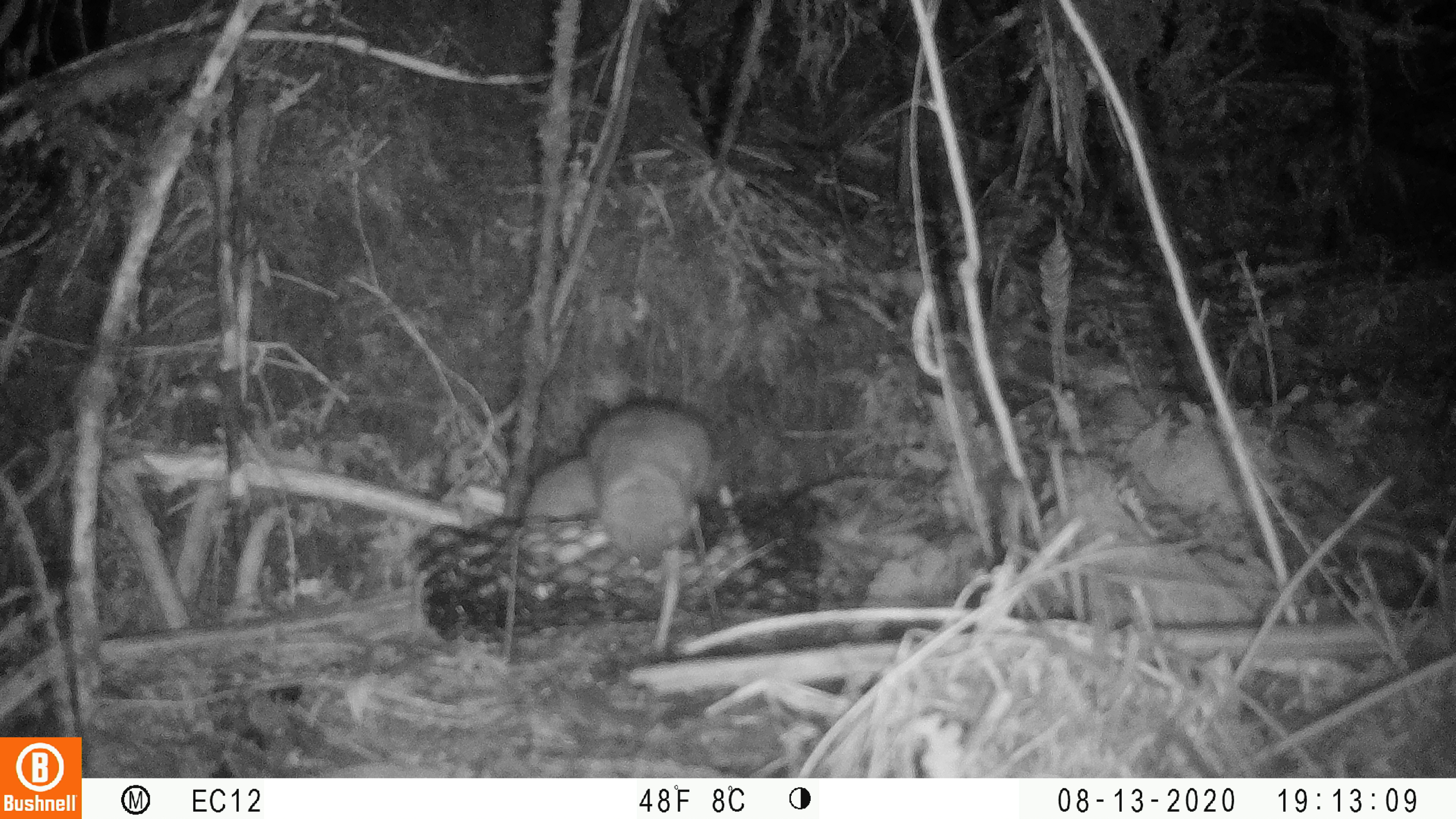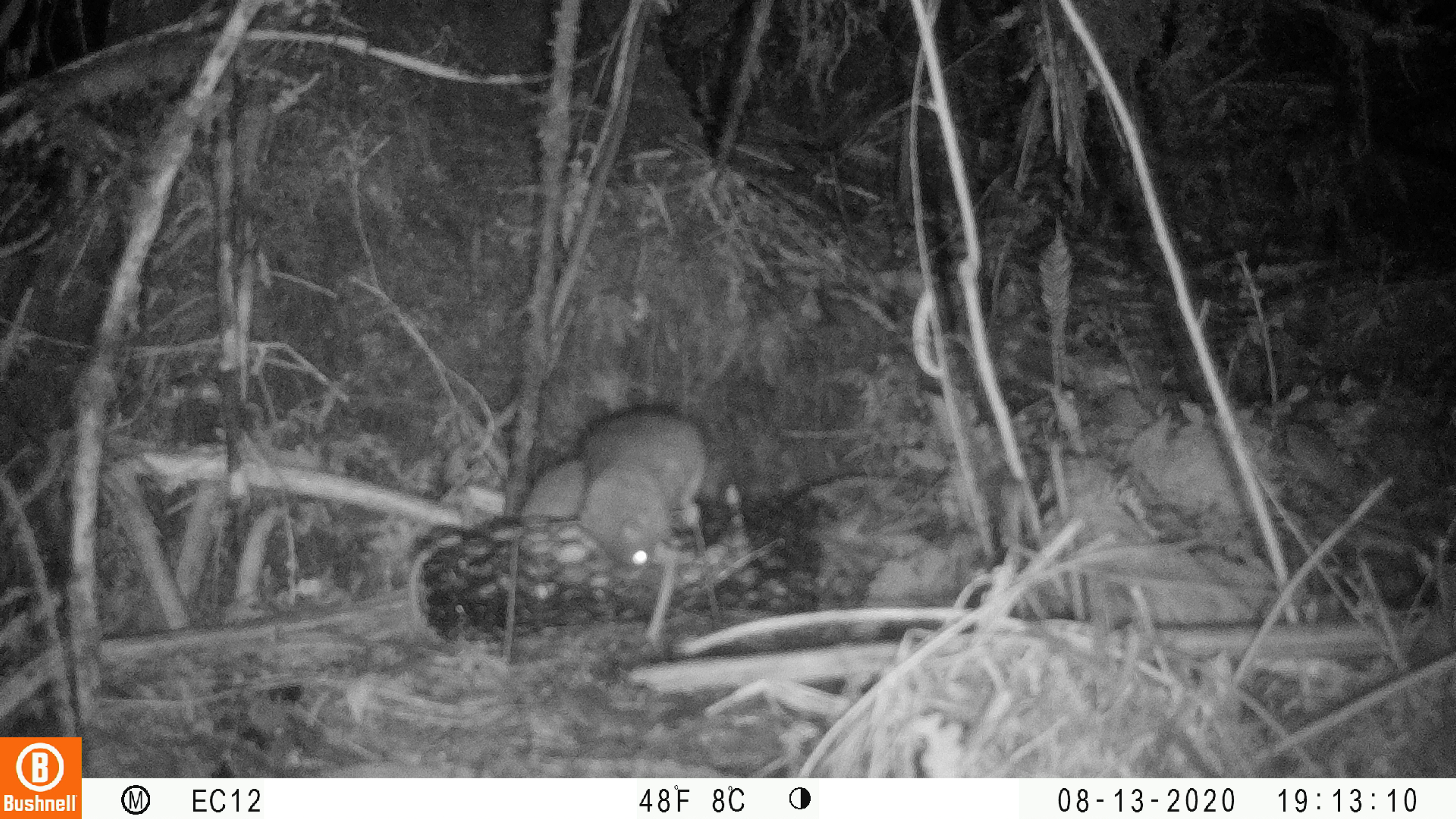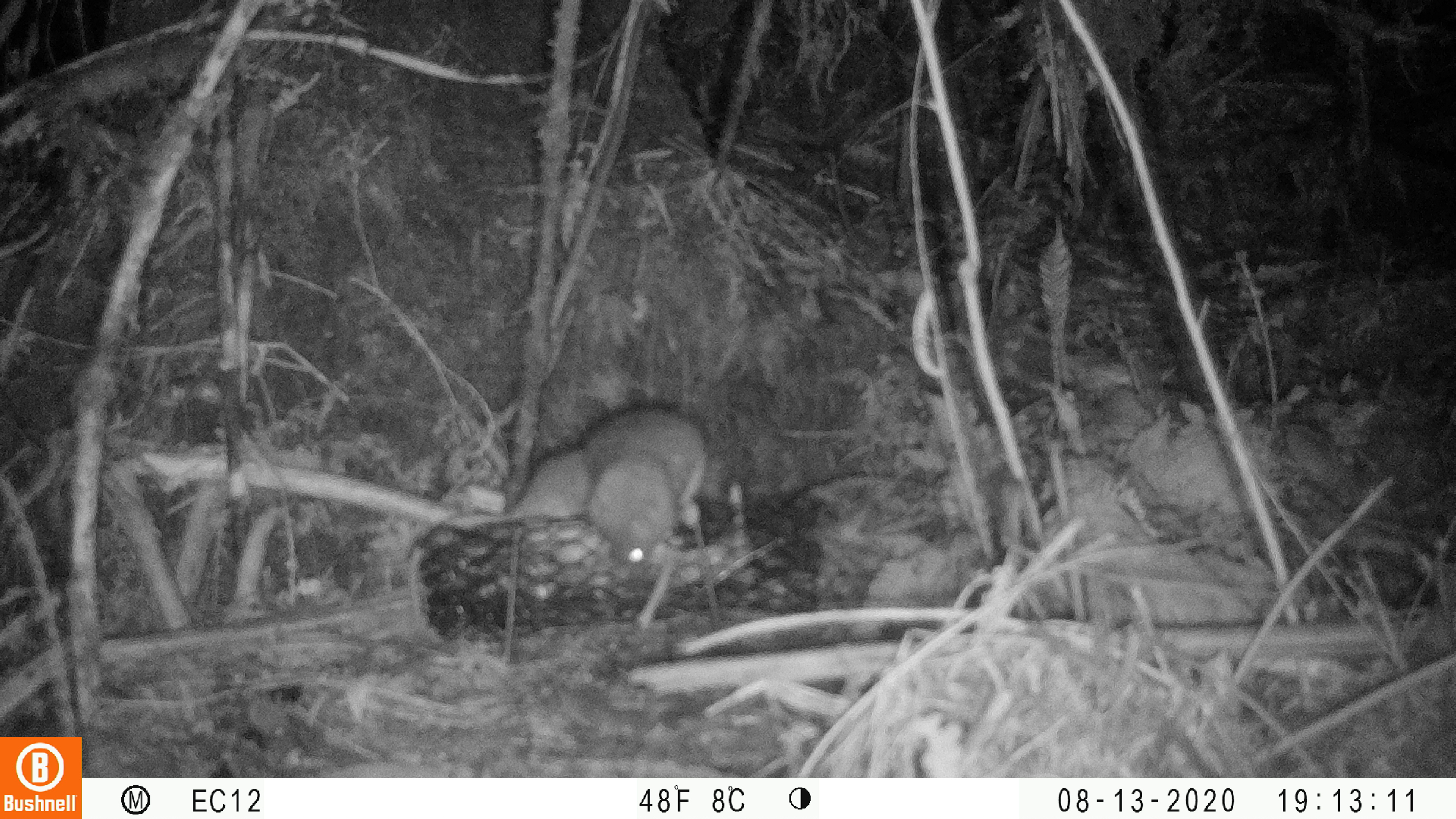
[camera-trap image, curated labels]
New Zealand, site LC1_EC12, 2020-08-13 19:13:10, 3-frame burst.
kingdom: Animalia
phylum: Chordata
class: Mammalia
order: Rodentia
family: Muridae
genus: Rattus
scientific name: Rattus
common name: rat